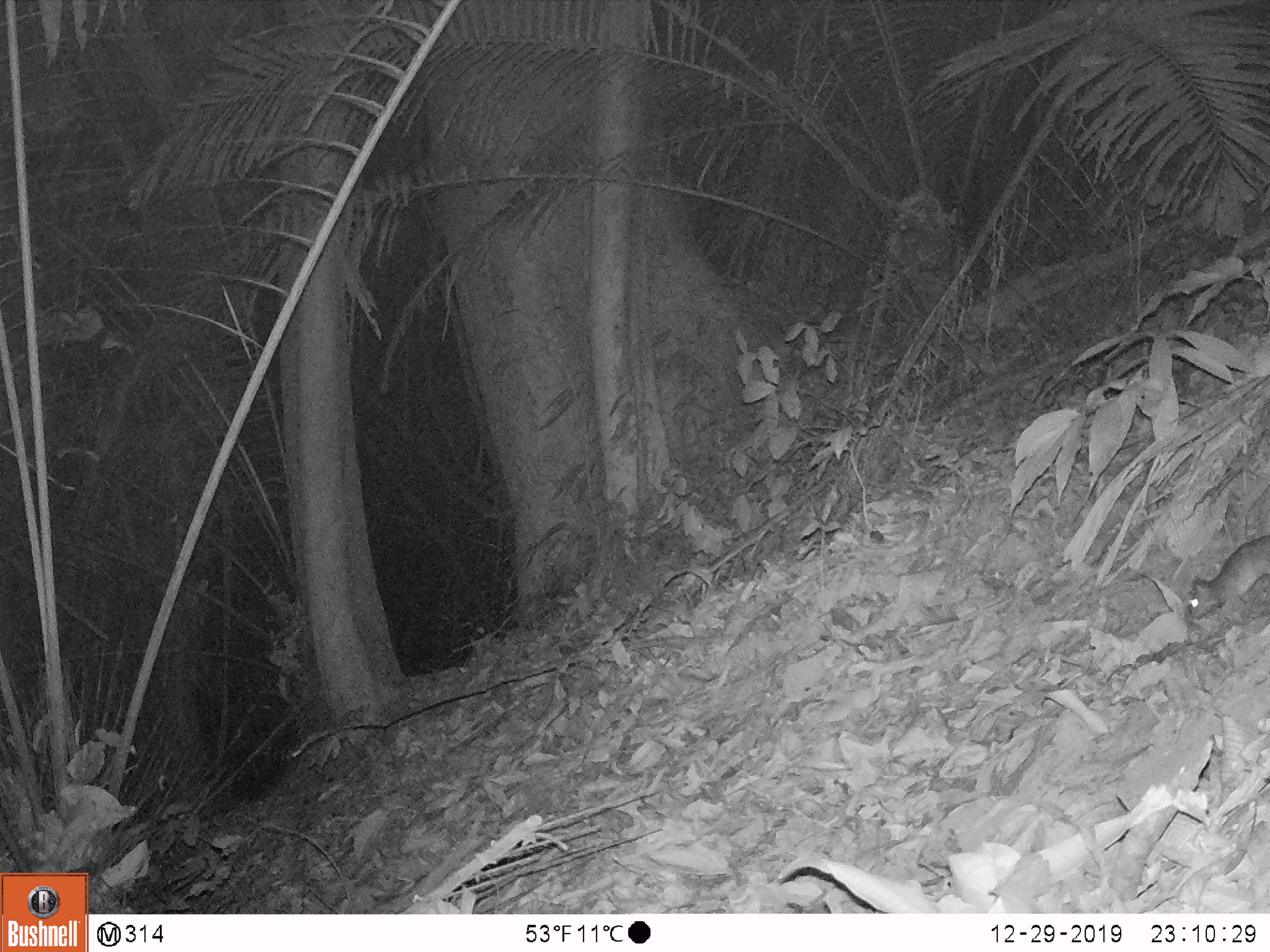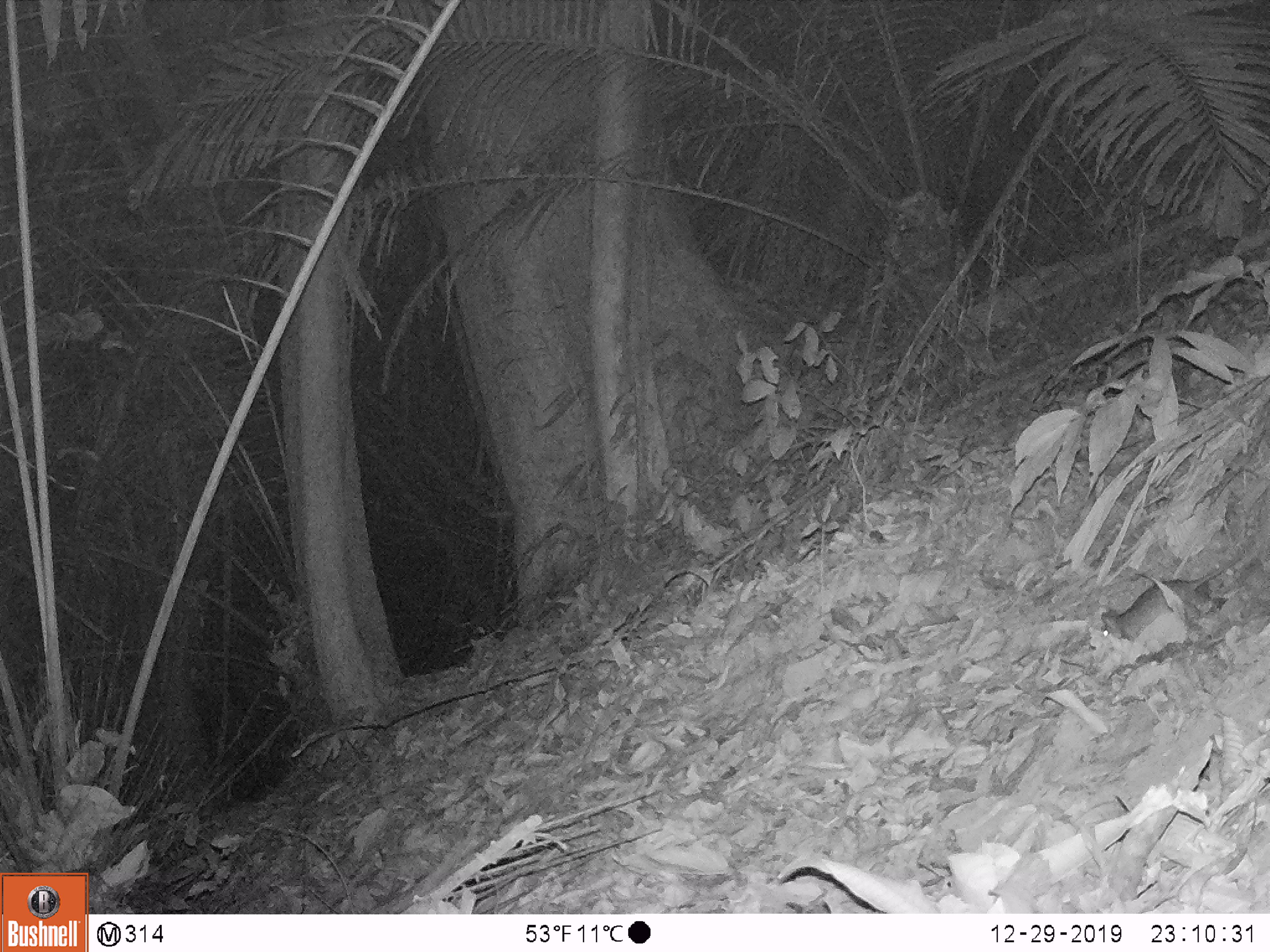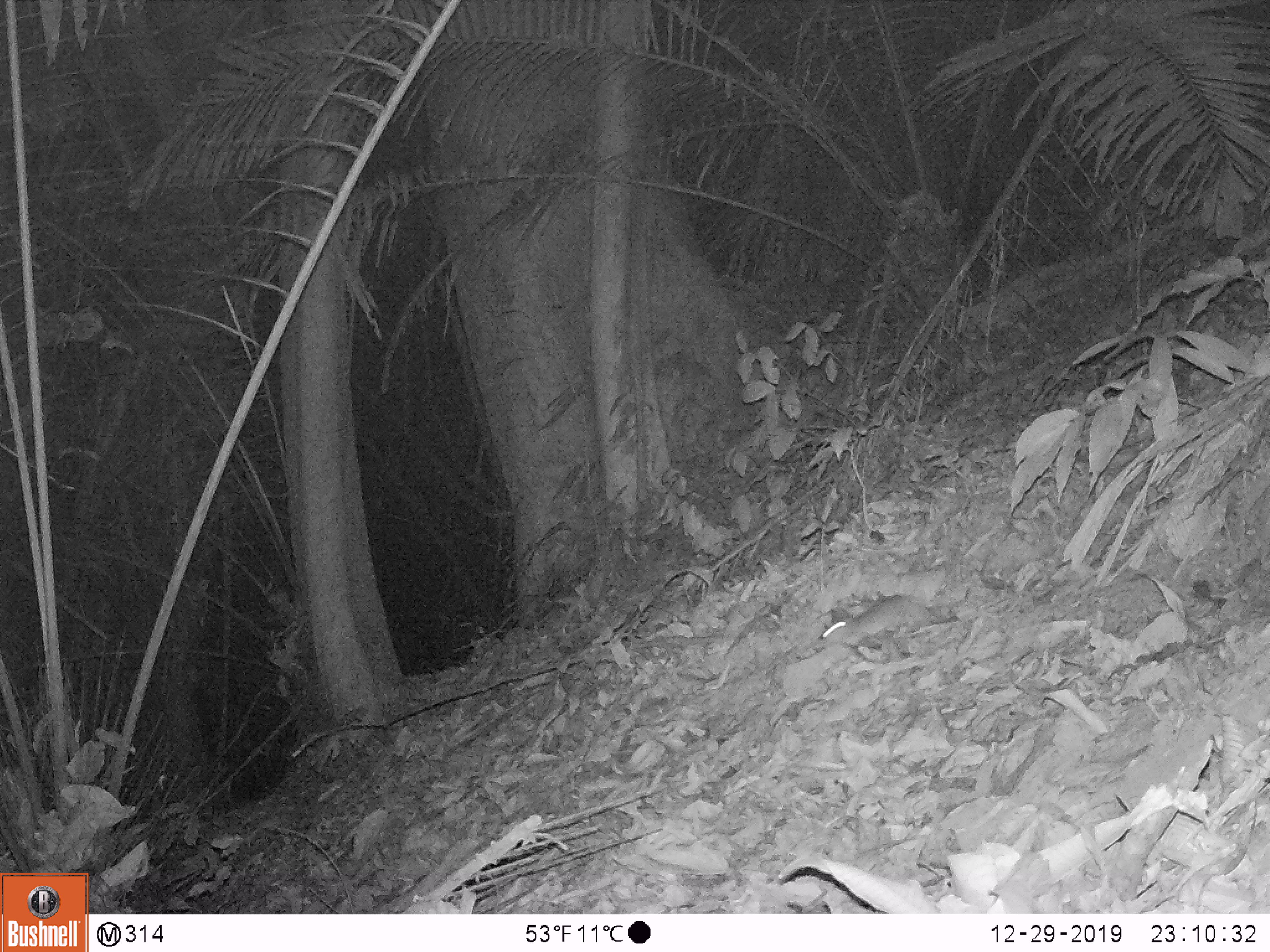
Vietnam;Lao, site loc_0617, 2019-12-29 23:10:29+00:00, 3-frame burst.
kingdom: Animalia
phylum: Chordata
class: Mammalia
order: Rodentia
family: Muridae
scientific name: Muridae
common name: old-world mice and rats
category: unidentified murid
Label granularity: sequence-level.